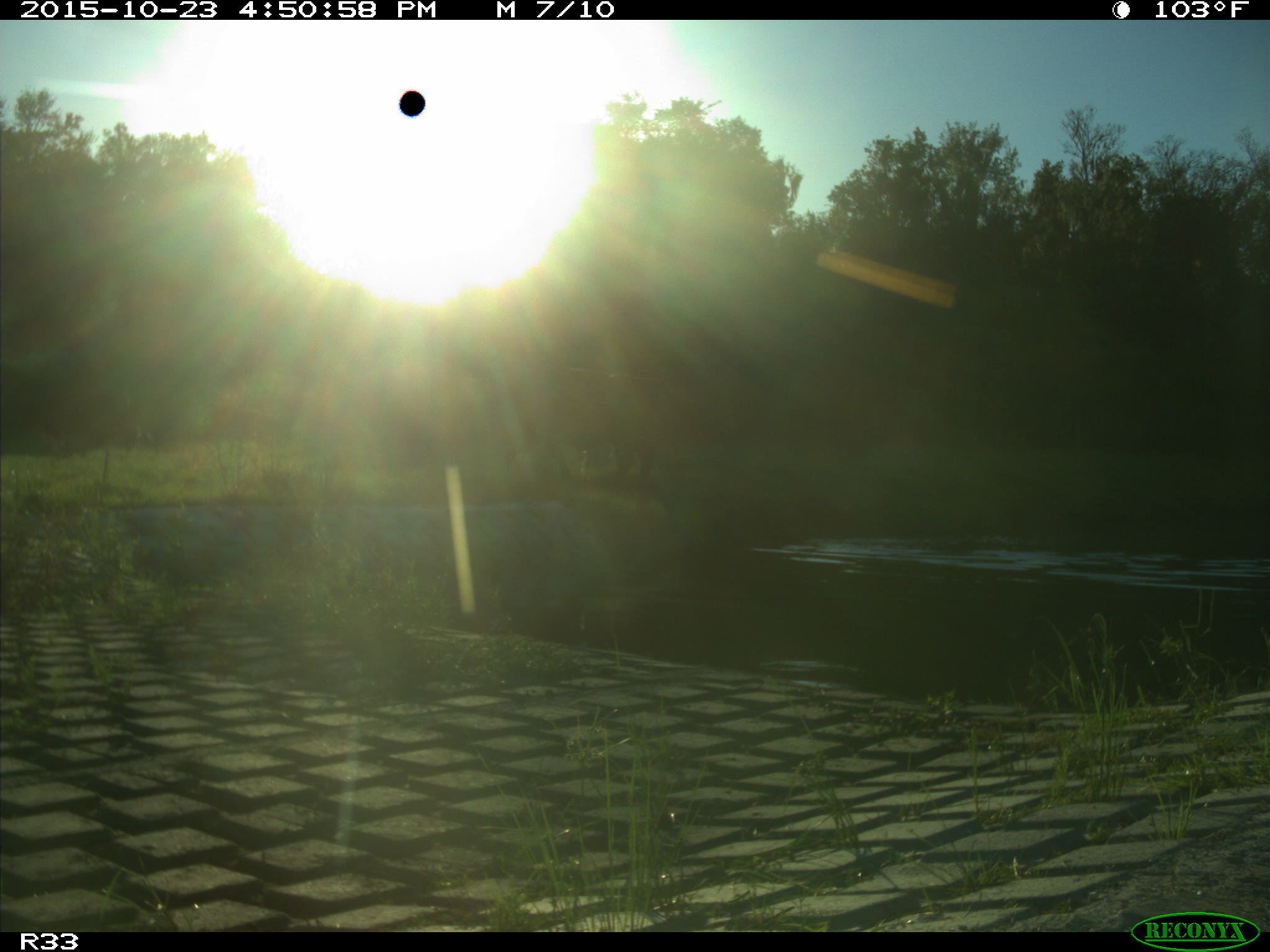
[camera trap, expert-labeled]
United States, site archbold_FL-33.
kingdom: Animalia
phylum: Chordata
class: Mammalia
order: Artiodactyla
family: Bovidae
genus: Bos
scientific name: Bos taurus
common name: domestic cow